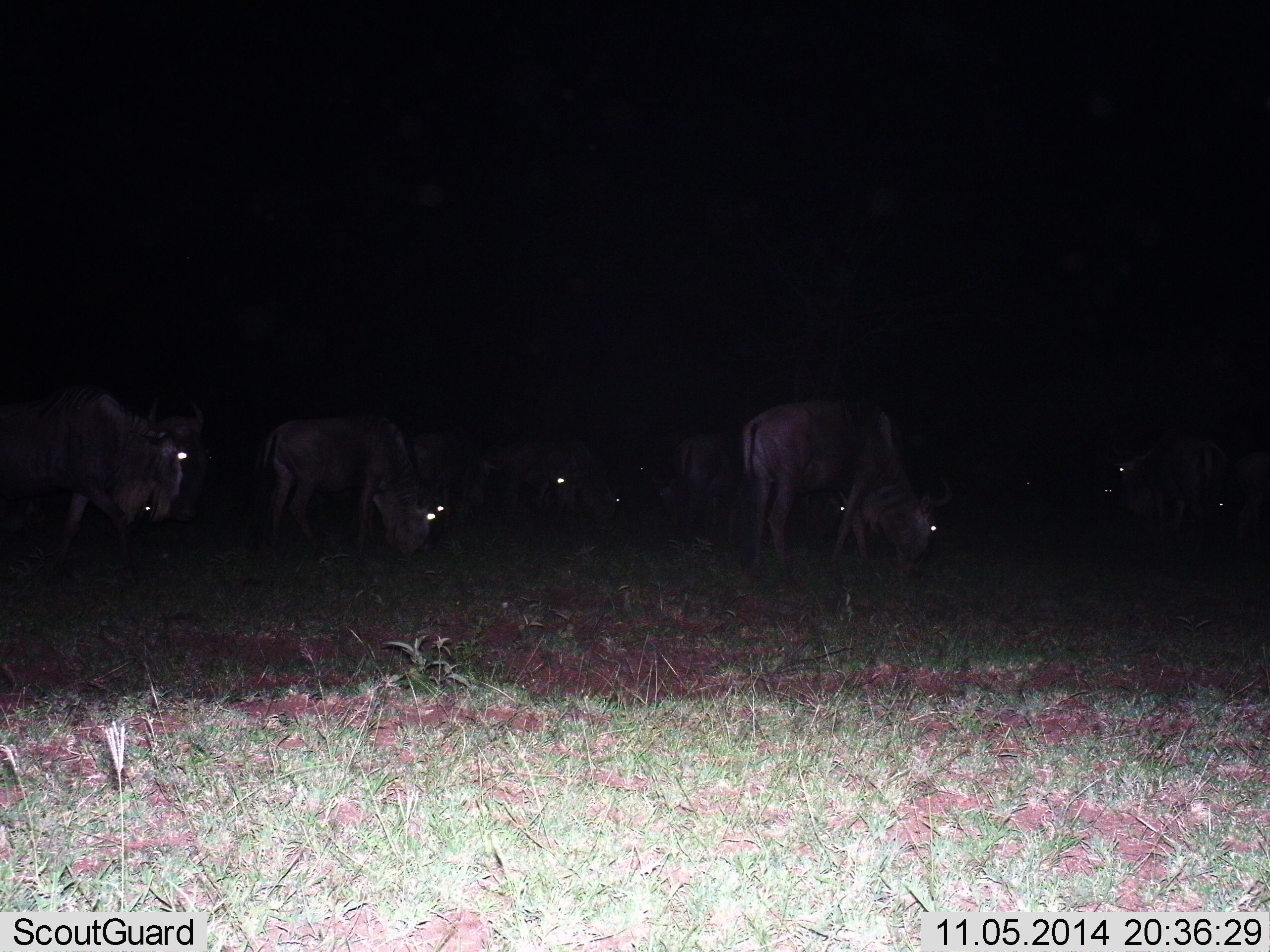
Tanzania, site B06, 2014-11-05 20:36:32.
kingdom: Animalia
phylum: Chordata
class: Mammalia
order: Artiodactyla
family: Bovidae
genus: Connochaetes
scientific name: Connochaetes taurinus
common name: blue wildebeest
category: wildebeest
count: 11-50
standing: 30%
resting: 0%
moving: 40%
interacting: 0%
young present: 0%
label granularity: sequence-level